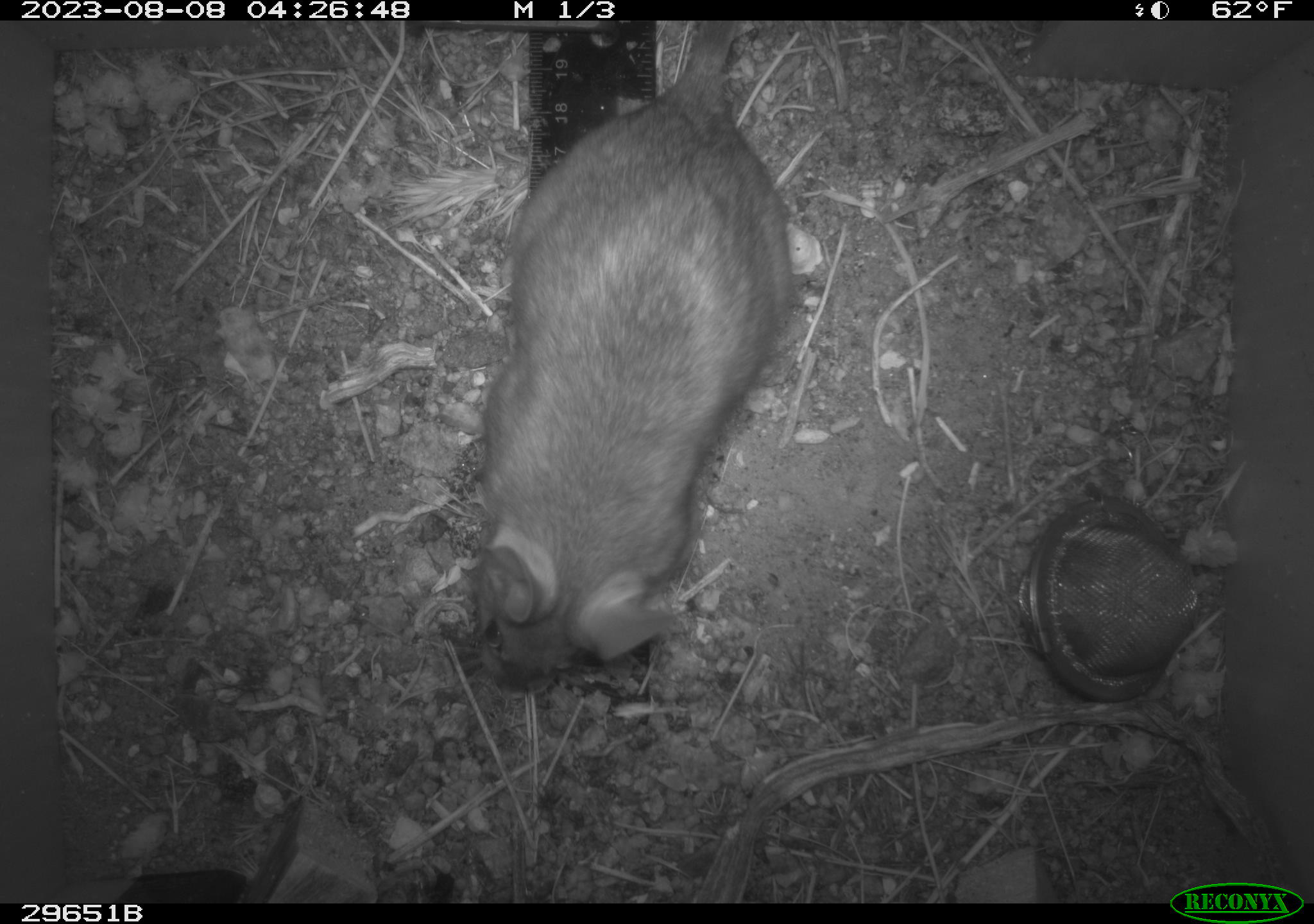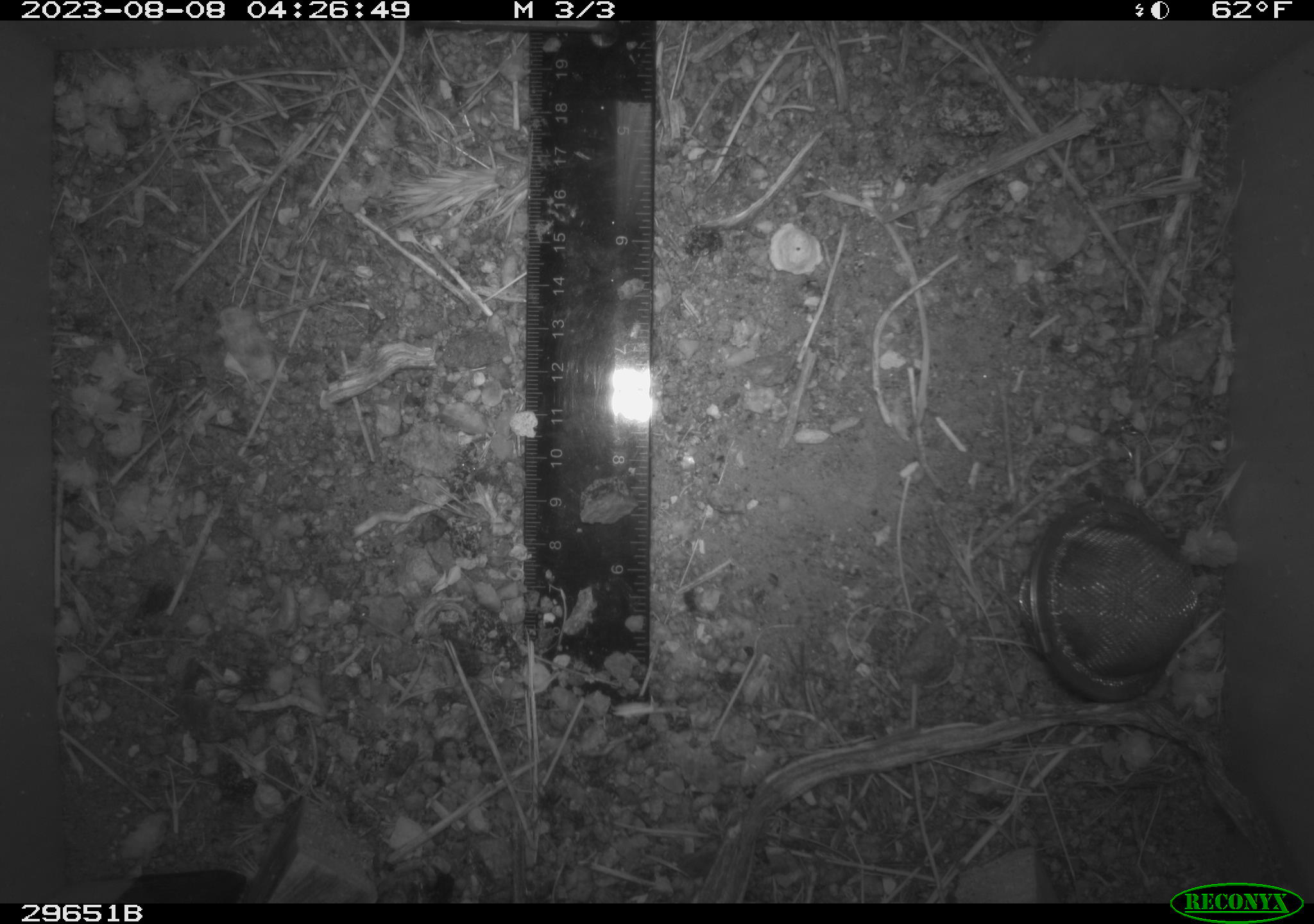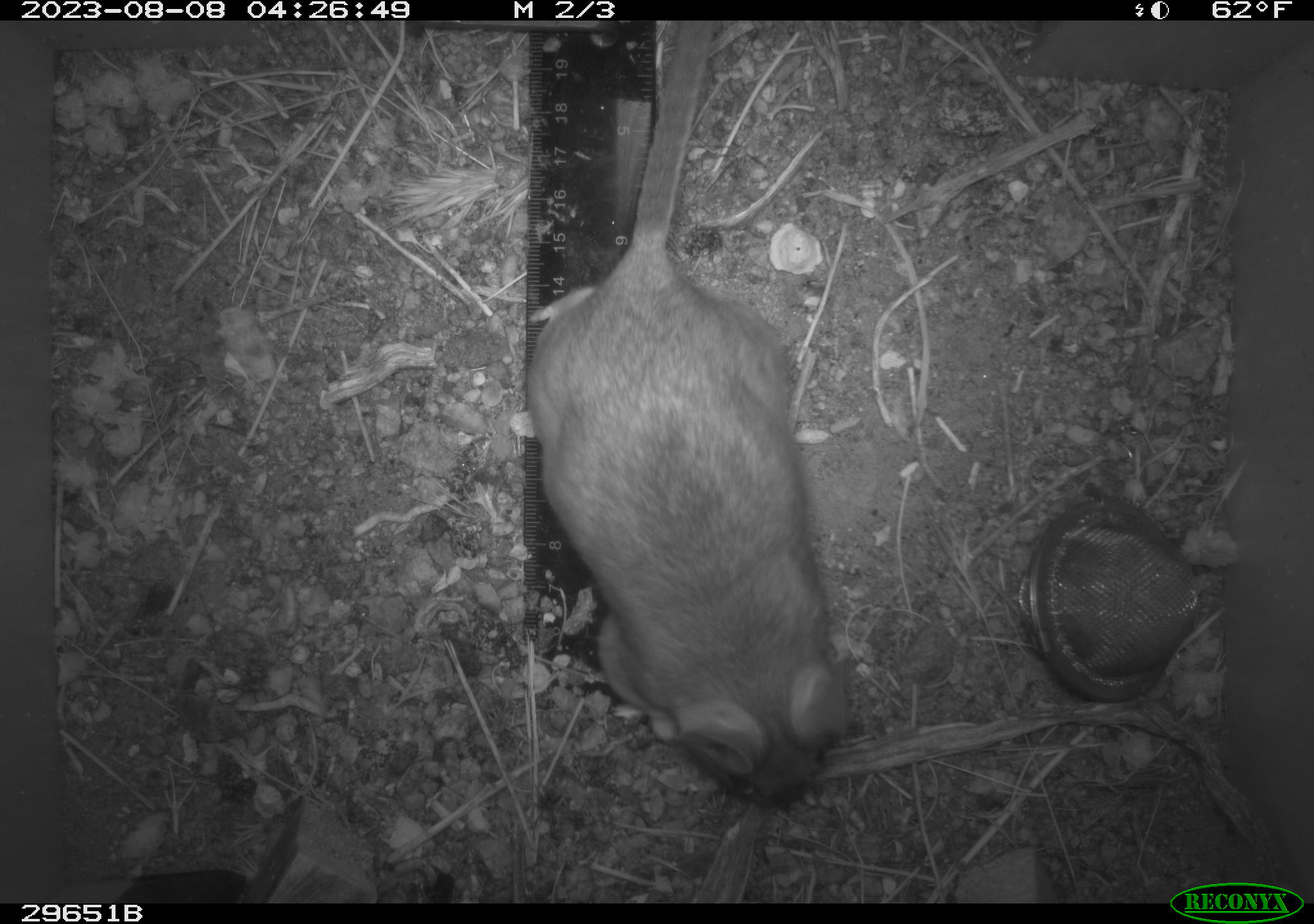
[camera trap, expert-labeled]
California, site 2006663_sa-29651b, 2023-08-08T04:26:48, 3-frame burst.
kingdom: Animalia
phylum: Chordata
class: Mammalia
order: Rodentia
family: Cricetidae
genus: Neotoma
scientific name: Neotoma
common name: pack rat or woodrat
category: neotoma species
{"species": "neotoma species (pack rat or woodrat) (Neotoma)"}